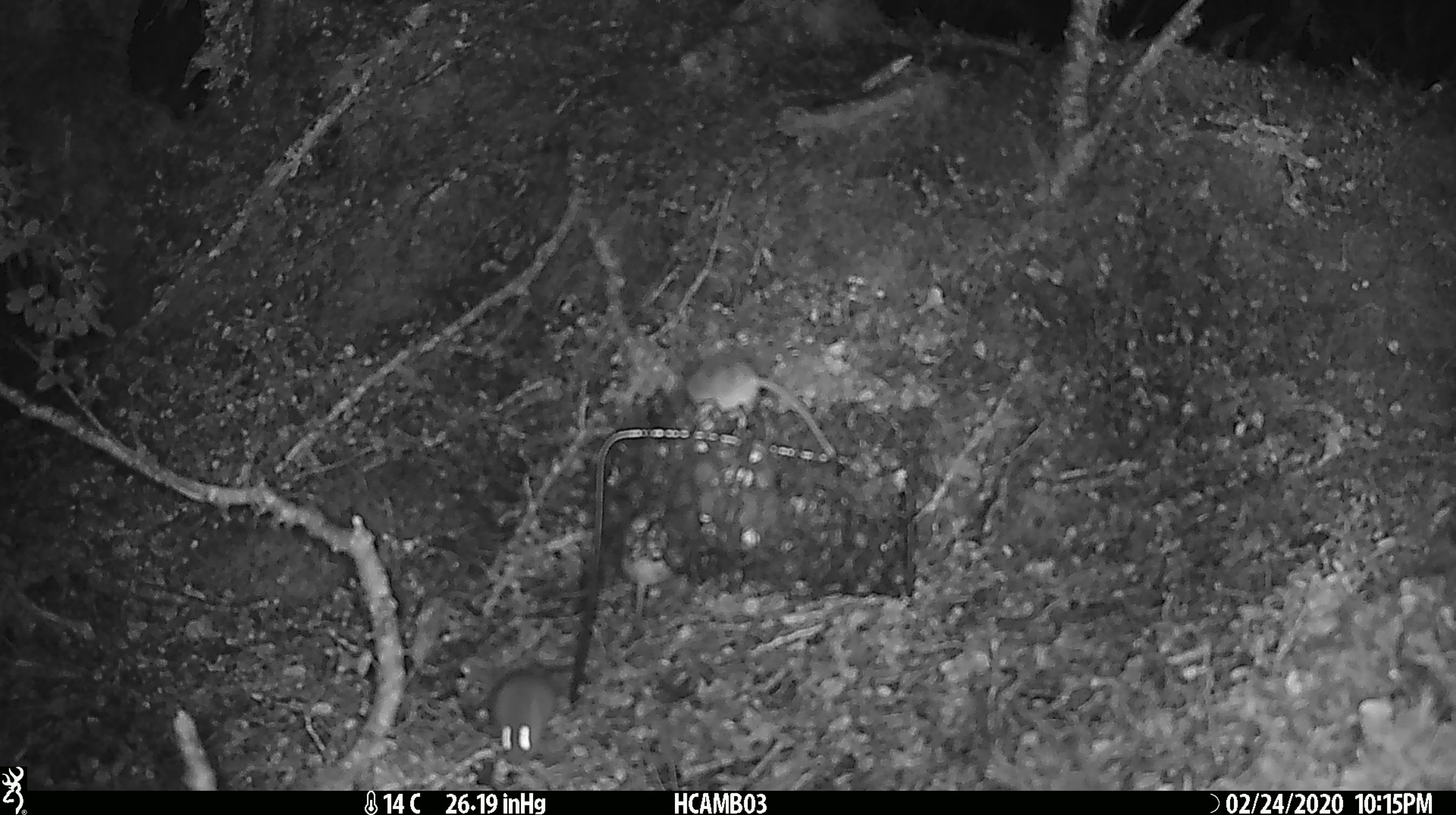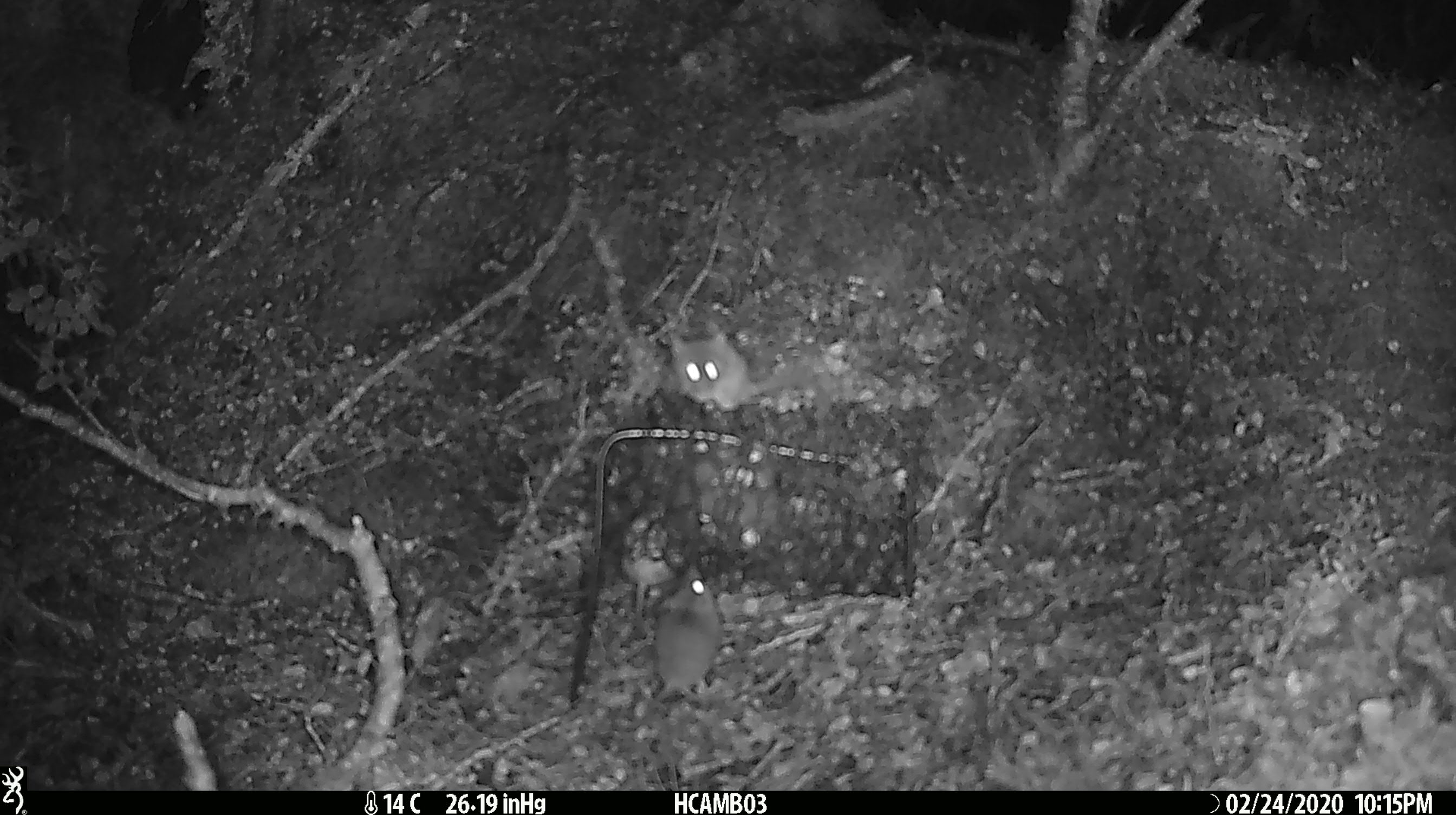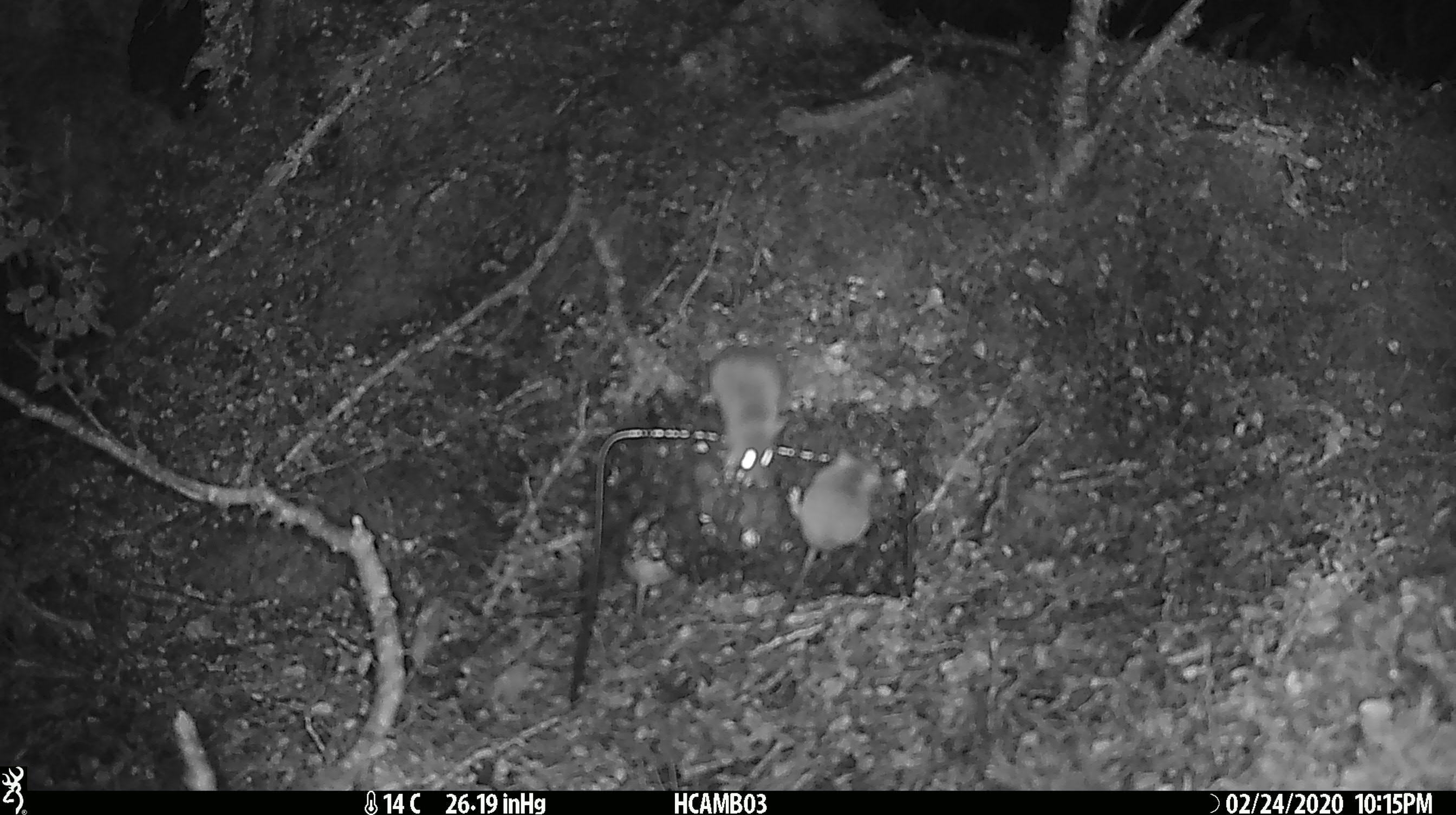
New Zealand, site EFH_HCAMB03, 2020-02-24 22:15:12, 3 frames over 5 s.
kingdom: Animalia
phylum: Chordata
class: Mammalia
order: Rodentia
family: Muridae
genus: Mus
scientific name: Mus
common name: mouse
Mouse (Mus).